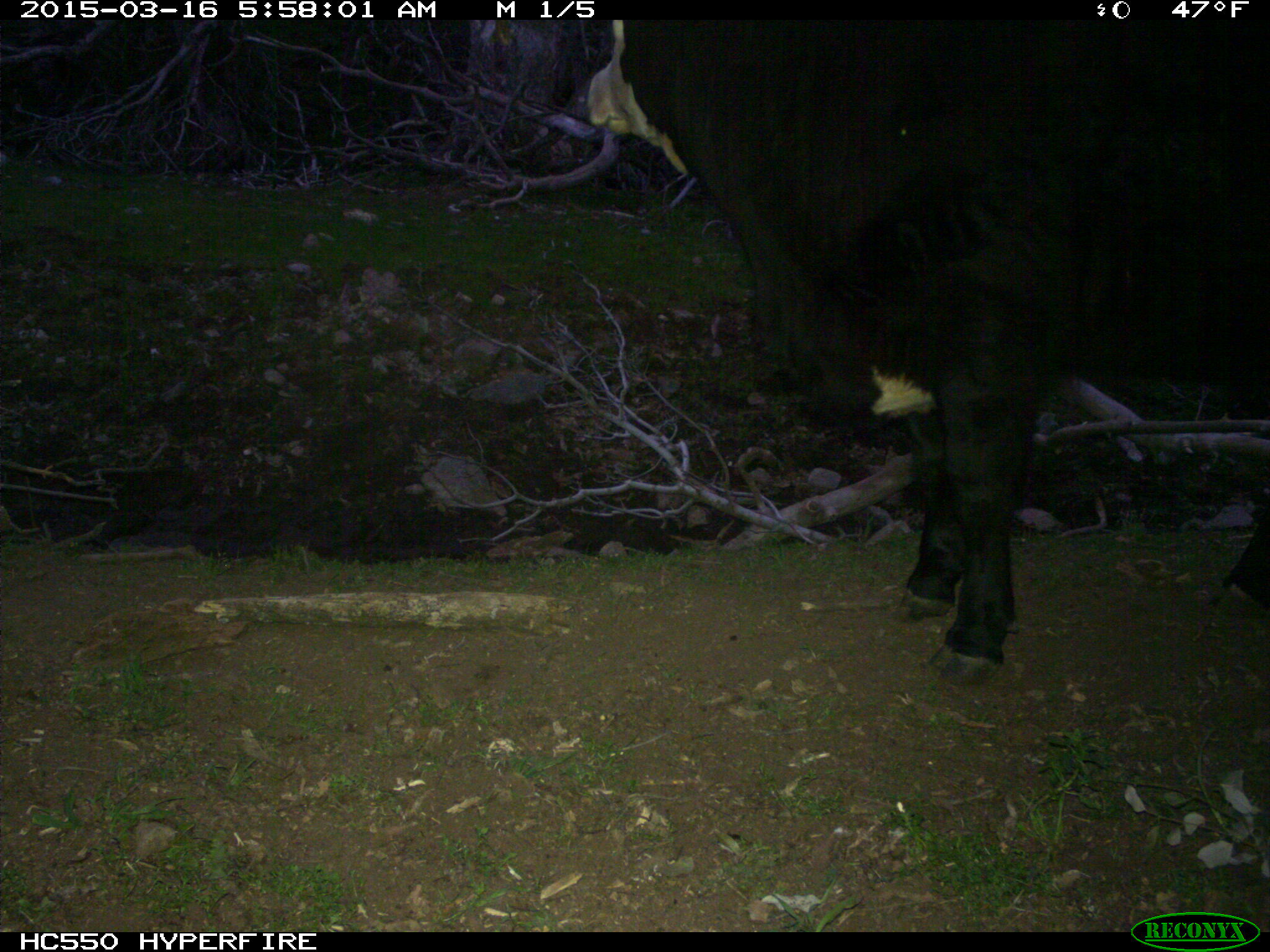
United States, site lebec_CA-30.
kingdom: Animalia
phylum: Chordata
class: Mammalia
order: Artiodactyla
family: Bovidae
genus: Bos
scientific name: Bos taurus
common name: domestic cow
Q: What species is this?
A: Bos taurus (domestic cow).